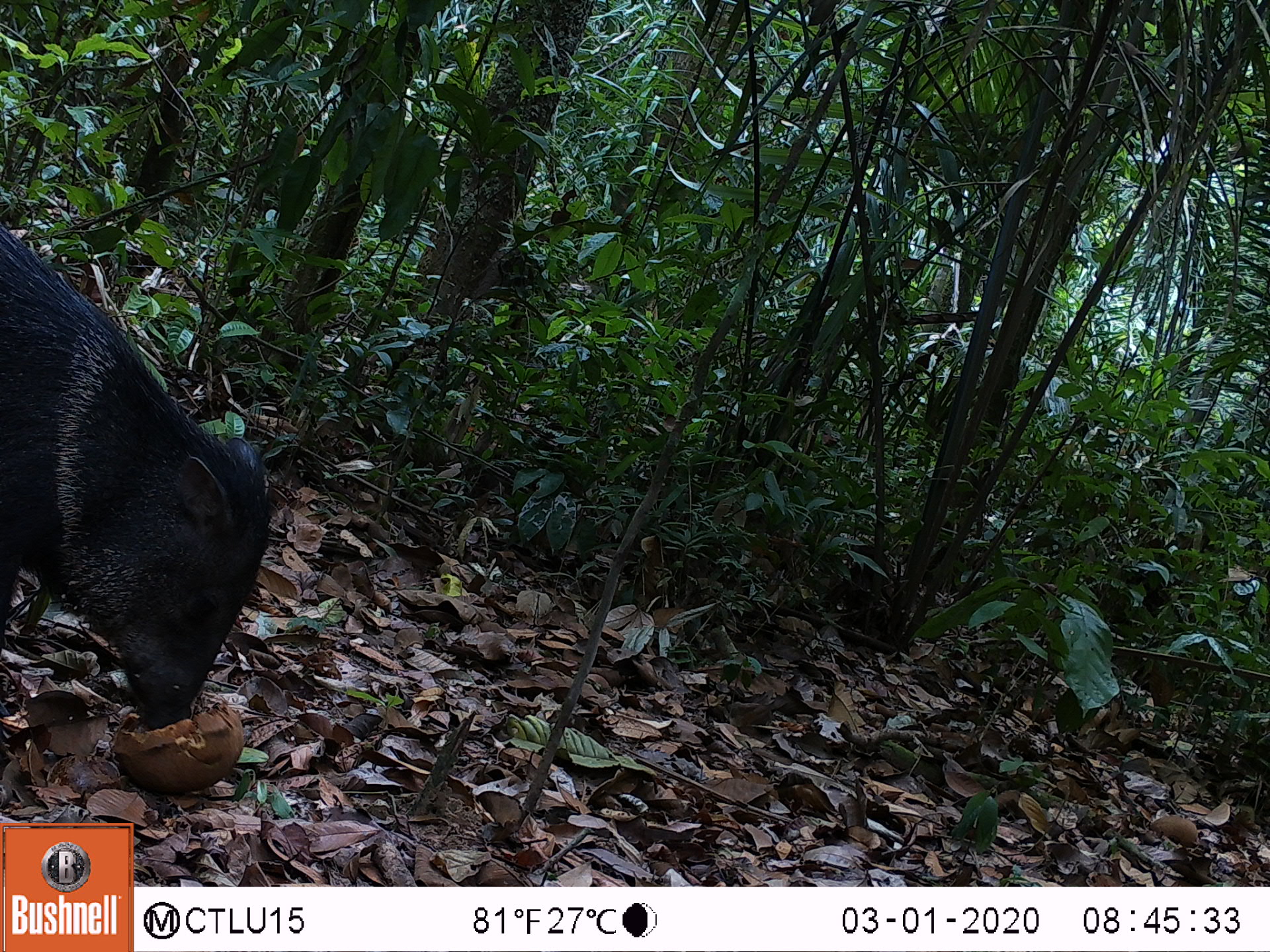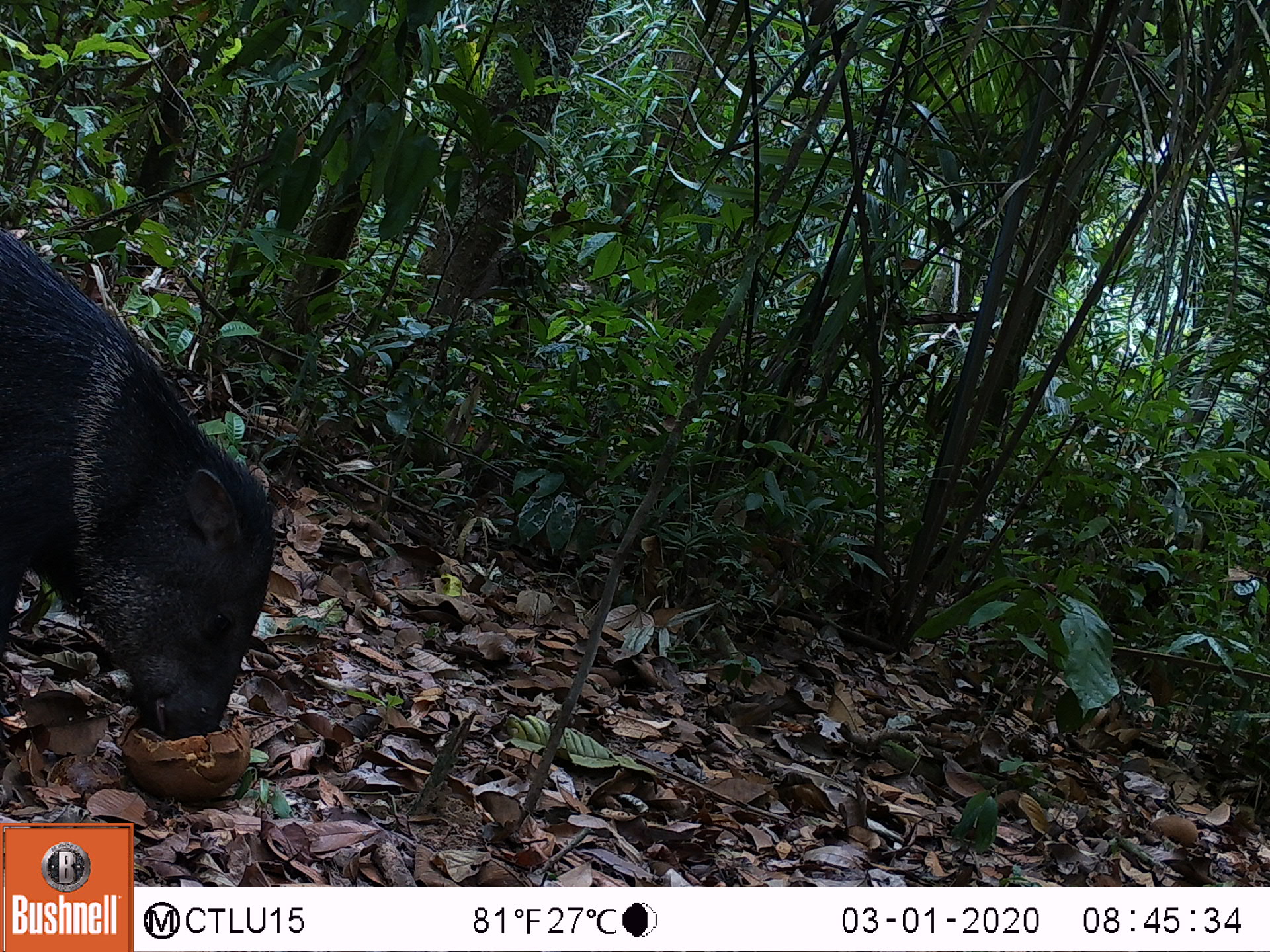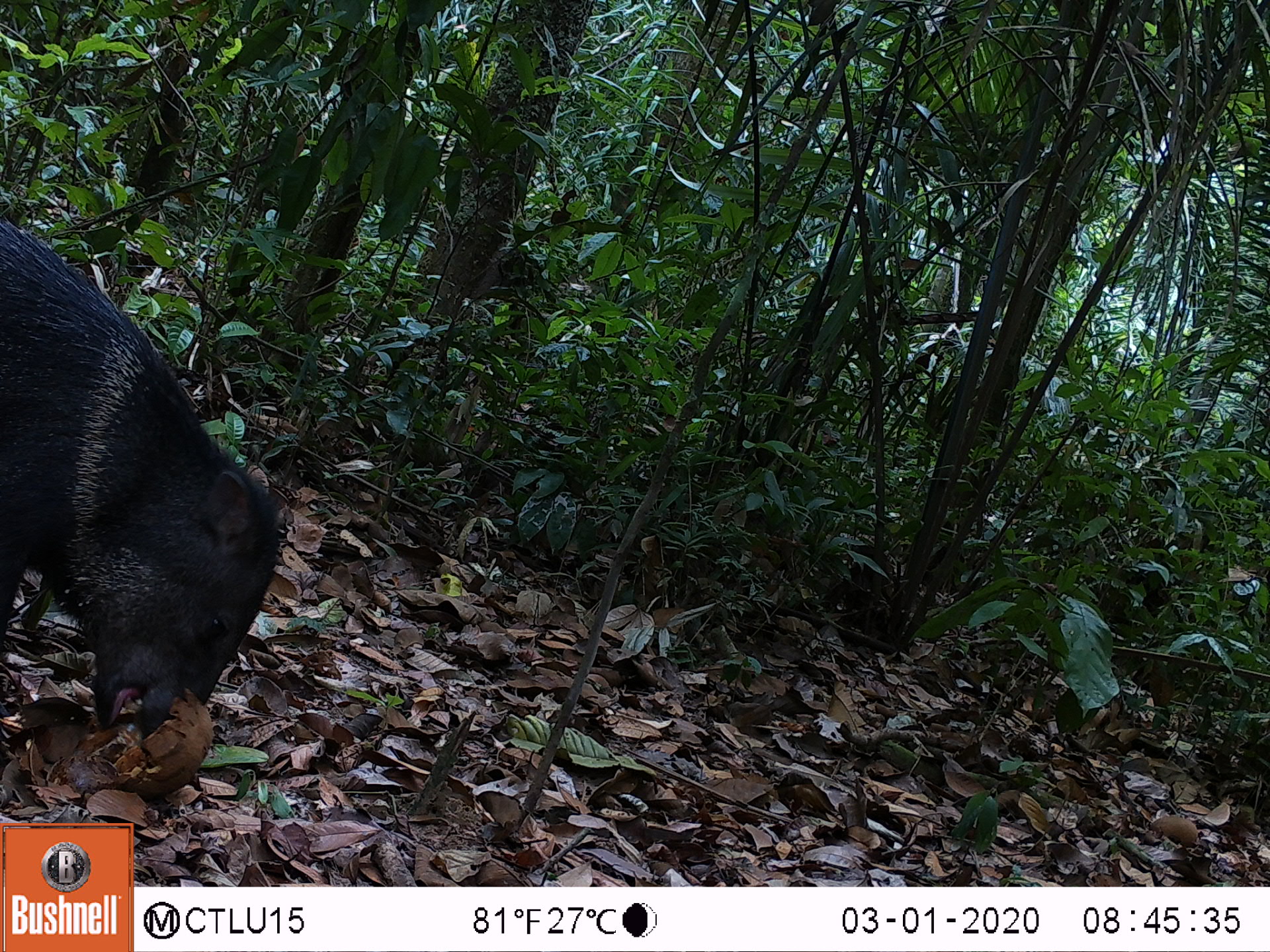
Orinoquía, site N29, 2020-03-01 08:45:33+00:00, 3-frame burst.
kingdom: Animalia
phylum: Chordata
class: Mammalia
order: Artiodactyla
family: Tayassuidae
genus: Pecari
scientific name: Pecari tajacu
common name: collared peccary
Collared peccary (Pecari tajacu).